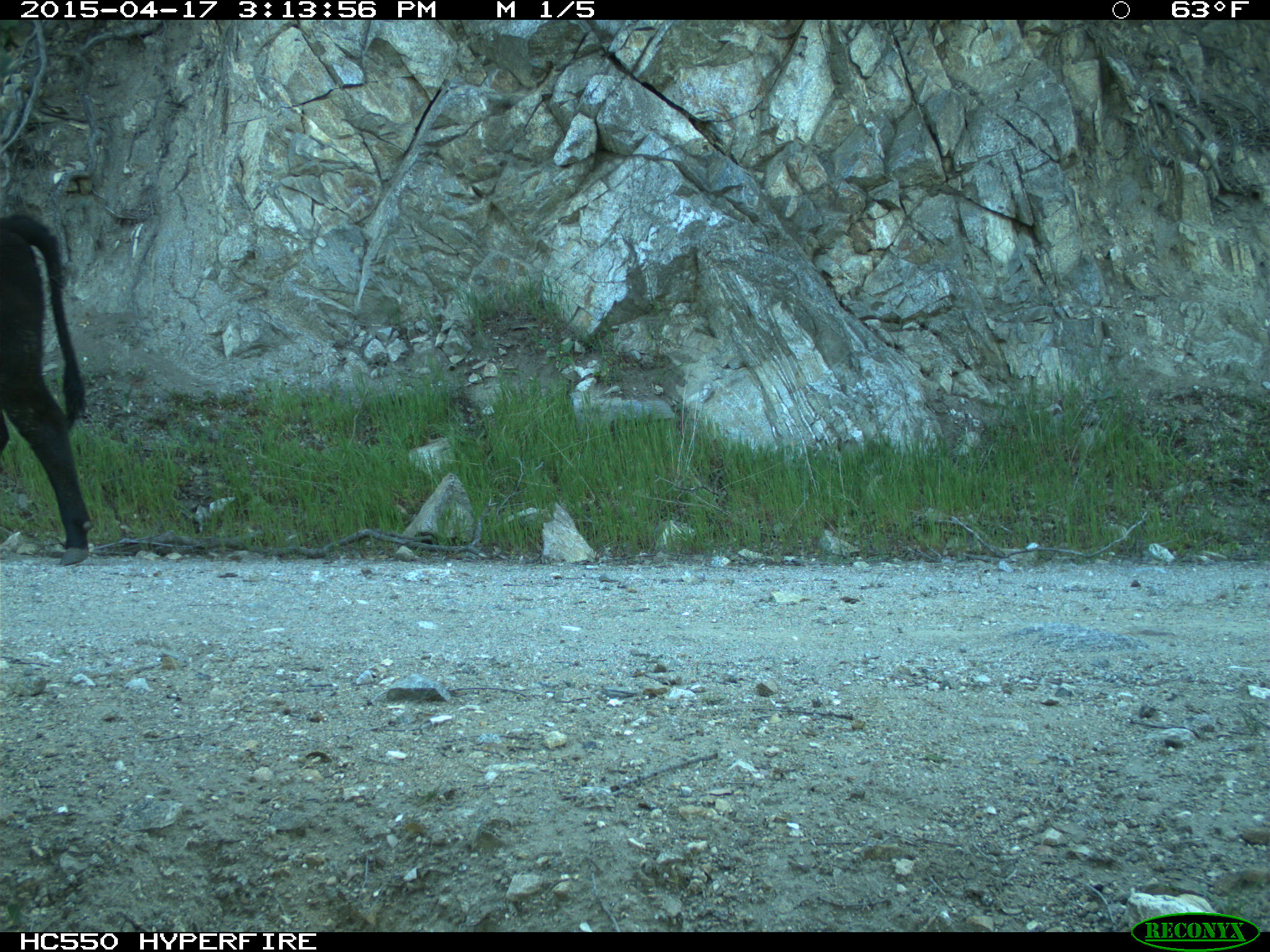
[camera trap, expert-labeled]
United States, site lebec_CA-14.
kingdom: Animalia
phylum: Chordata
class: Mammalia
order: Artiodactyla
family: Bovidae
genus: Bos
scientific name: Bos taurus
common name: domestic cow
Bos taurus (domestic cow).